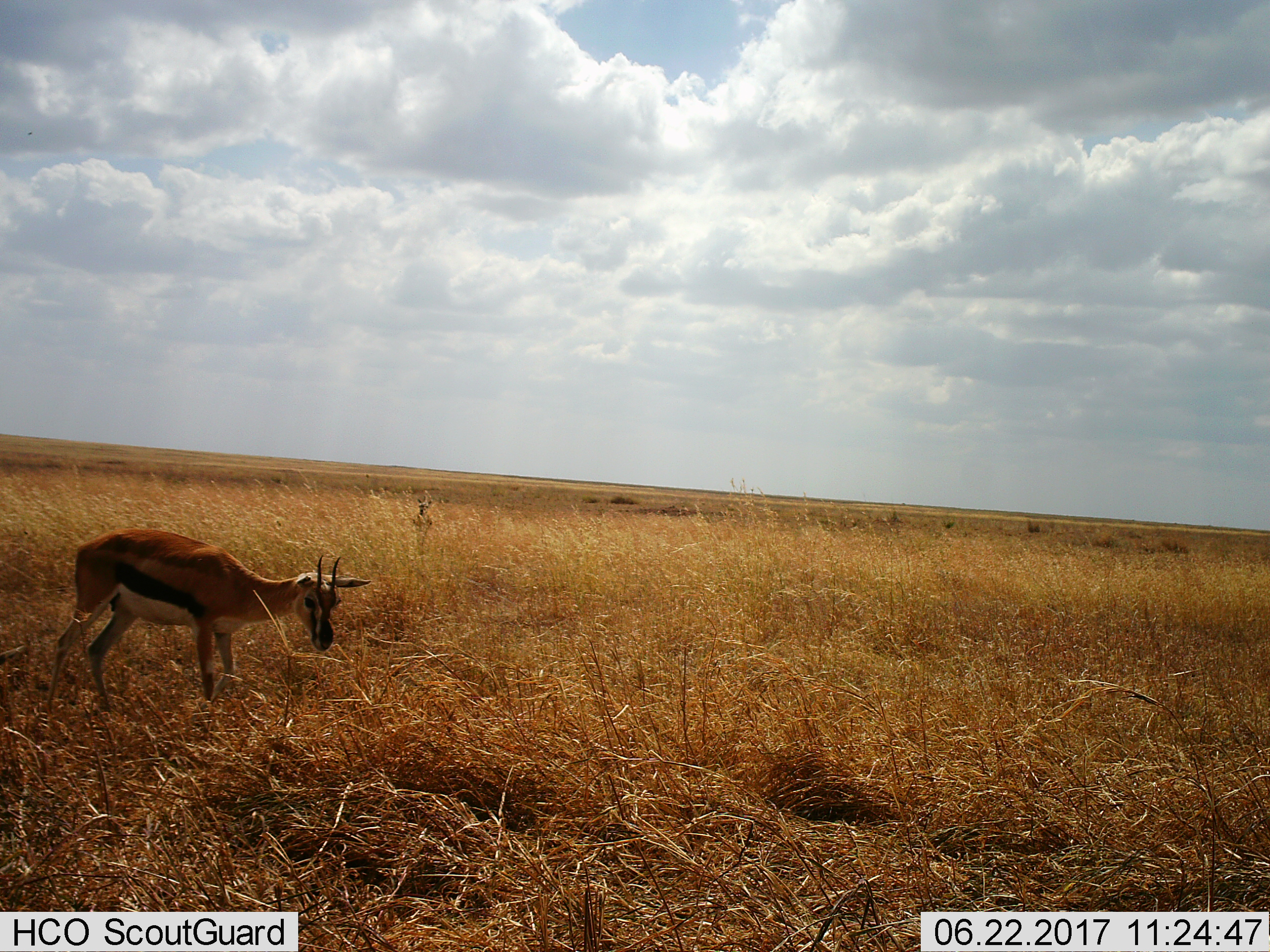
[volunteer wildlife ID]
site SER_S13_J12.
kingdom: Animalia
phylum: Chordata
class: Mammalia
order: Artiodactyla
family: Bovidae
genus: Eudorcas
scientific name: Eudorcas thomsonii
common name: thomson's gazelle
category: gazellethomsons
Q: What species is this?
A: Gazellethomsons (thomson's gazelle) (Eudorcas thomsonii).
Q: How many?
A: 1.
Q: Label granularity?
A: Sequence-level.